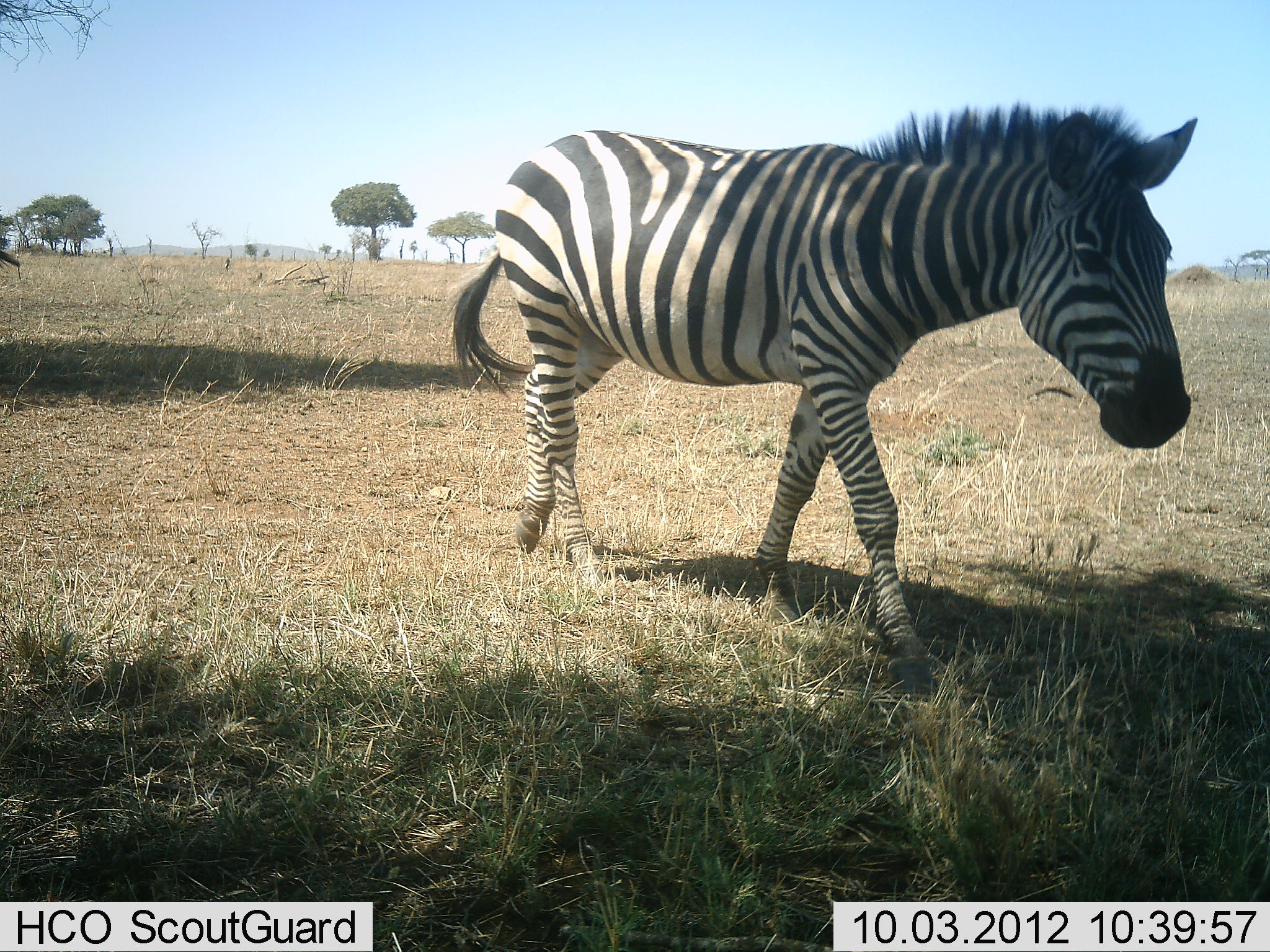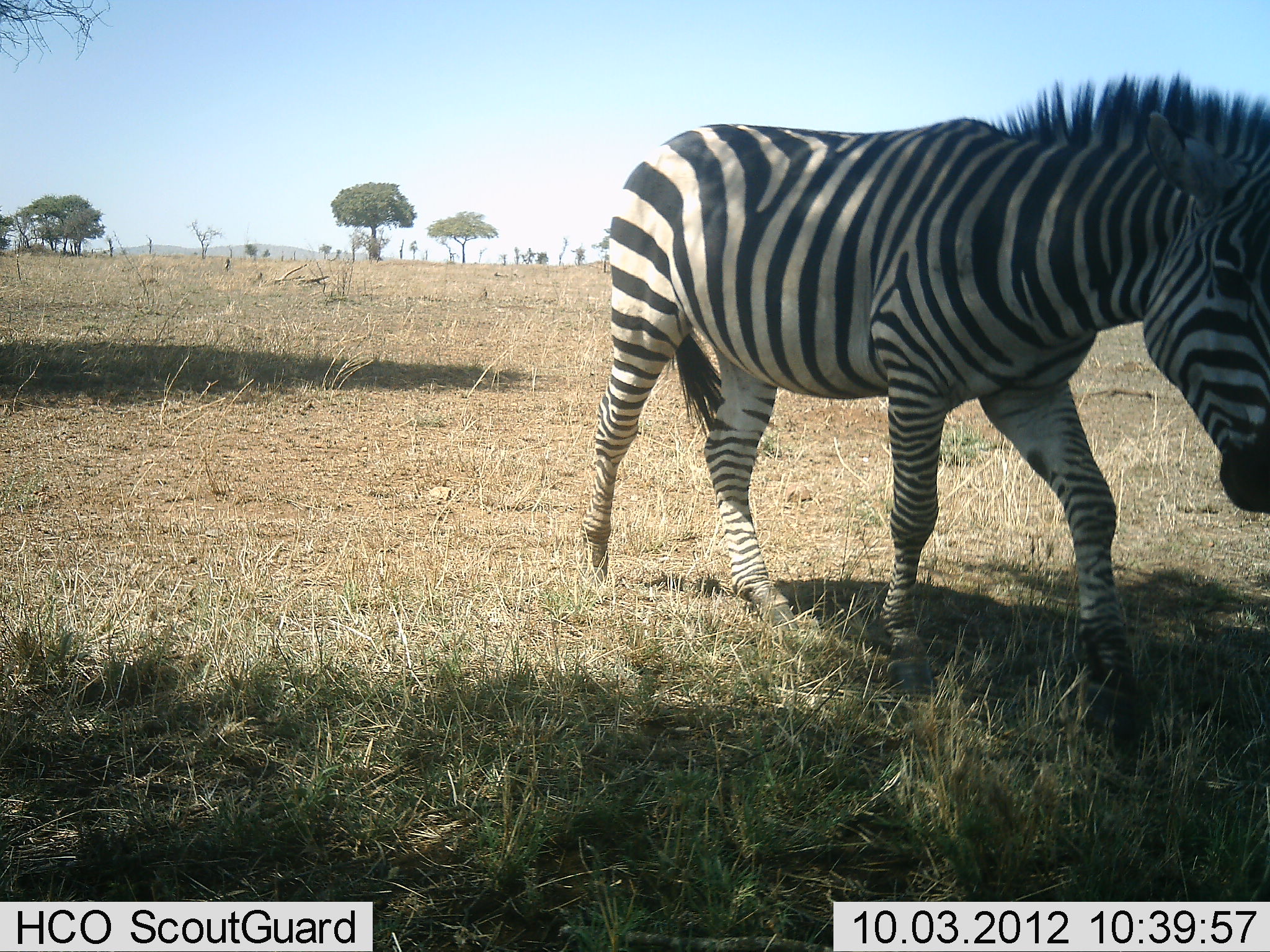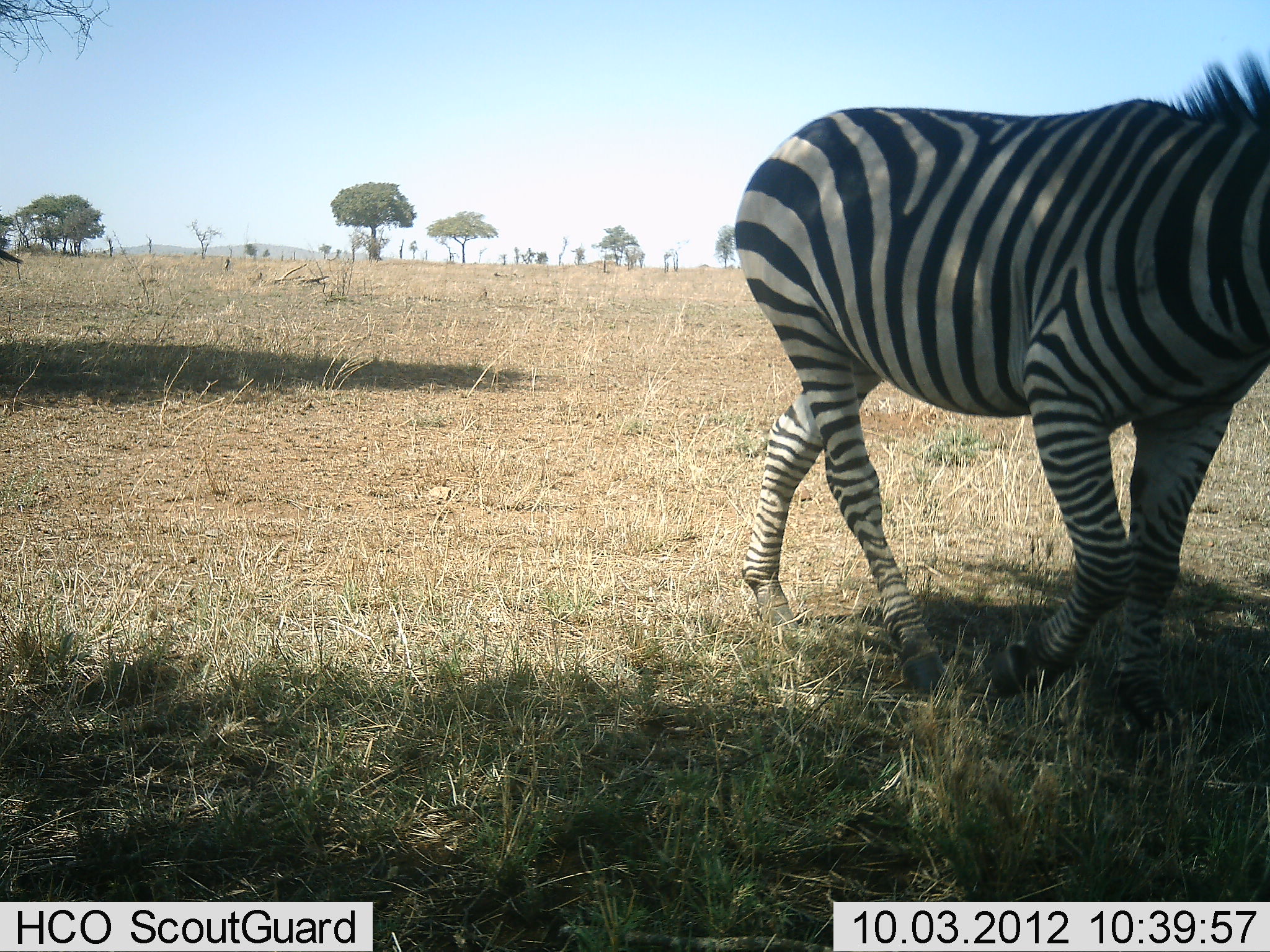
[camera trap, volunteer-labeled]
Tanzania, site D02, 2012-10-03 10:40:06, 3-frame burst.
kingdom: Animalia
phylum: Chordata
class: Mammalia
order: Perissodactyla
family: Equidae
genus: Equus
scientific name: Equus quagga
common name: plains zebra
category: zebra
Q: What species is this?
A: Zebra (plains zebra) (Equus quagga).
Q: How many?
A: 1.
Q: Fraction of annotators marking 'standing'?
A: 0%.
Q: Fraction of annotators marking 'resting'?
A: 0%.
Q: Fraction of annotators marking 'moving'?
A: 100%.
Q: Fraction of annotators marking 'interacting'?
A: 0%.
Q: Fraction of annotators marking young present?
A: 0%.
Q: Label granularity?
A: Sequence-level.